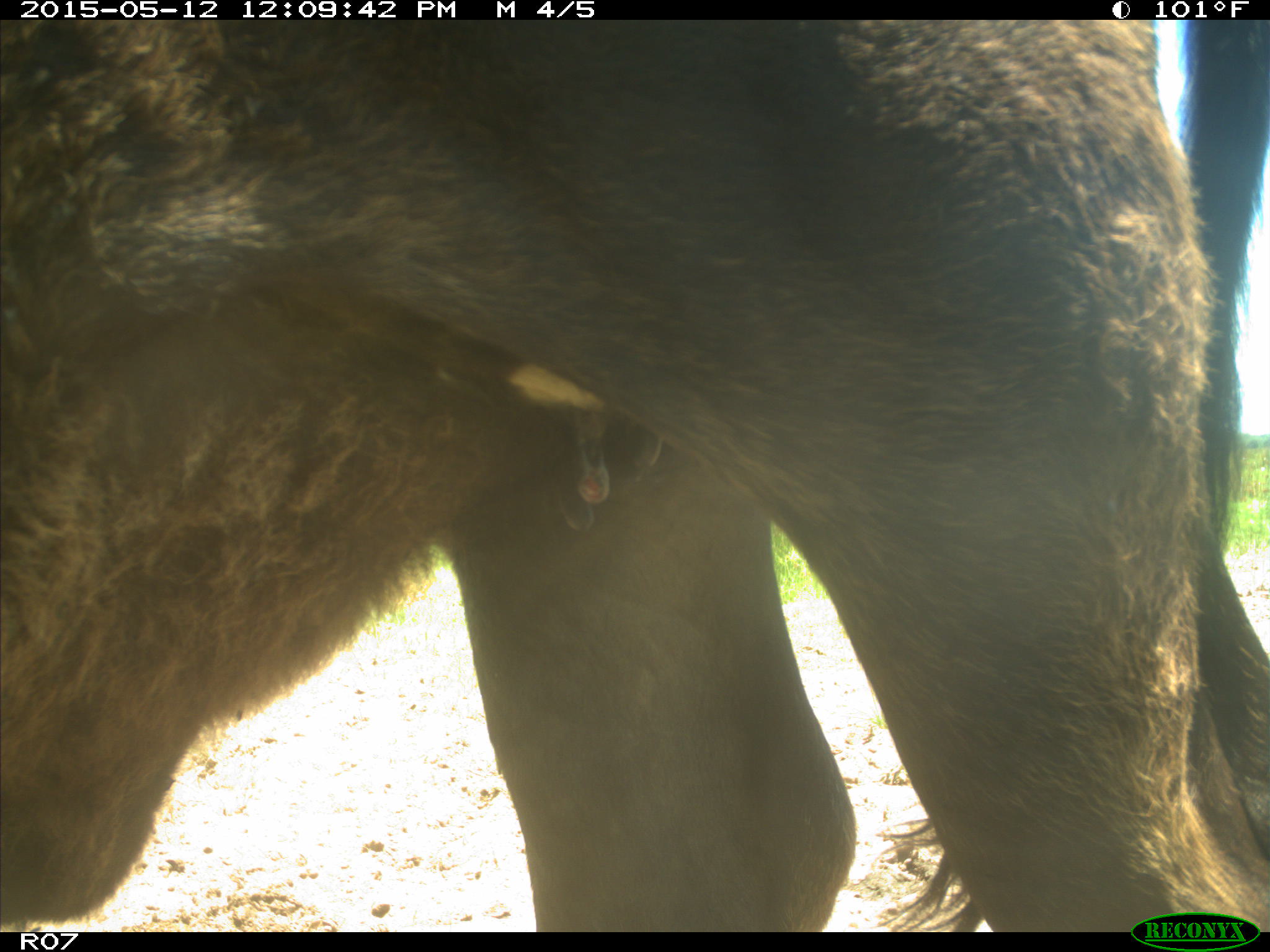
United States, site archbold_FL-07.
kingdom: Animalia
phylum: Chordata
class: Mammalia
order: Artiodactyla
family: Bovidae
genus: Bos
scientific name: Bos taurus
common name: domestic cow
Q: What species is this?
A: Bos taurus (domestic cow).